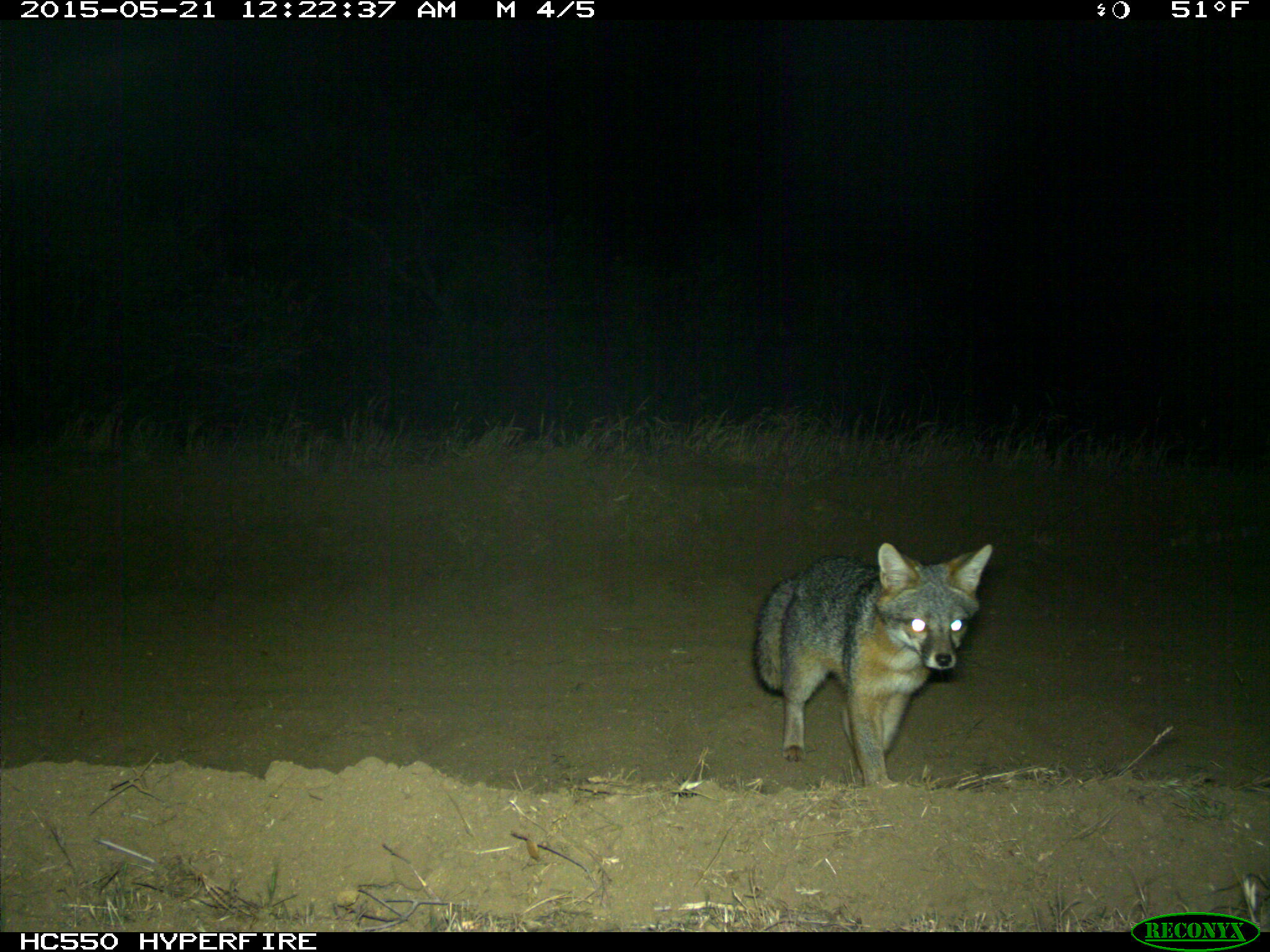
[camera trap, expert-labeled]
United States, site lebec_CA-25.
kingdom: Animalia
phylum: Chordata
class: Mammalia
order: Carnivora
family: Canidae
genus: Urocyon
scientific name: Urocyon cinereoargenteus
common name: gray fox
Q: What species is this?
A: Urocyon cinereoargenteus (gray fox).